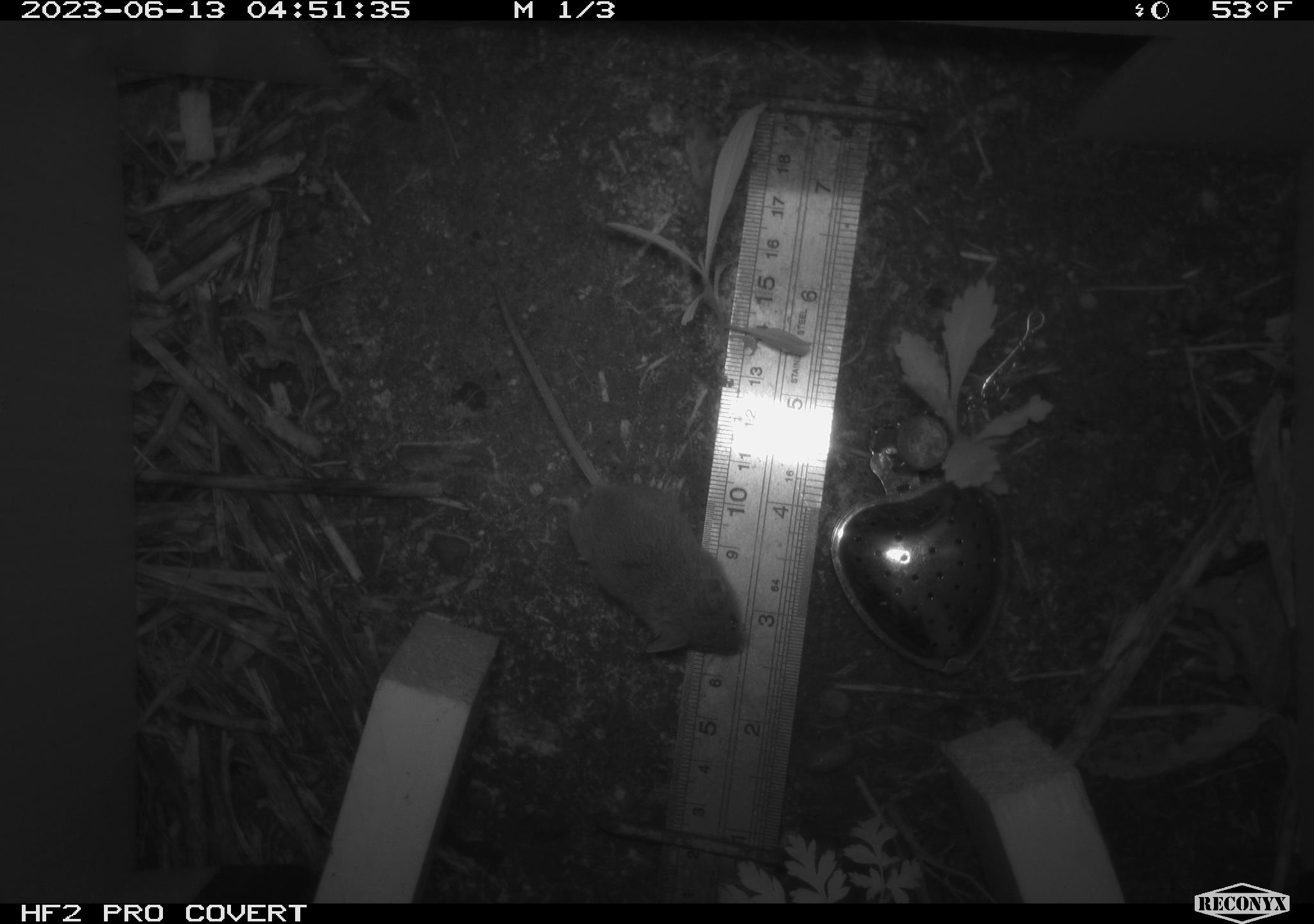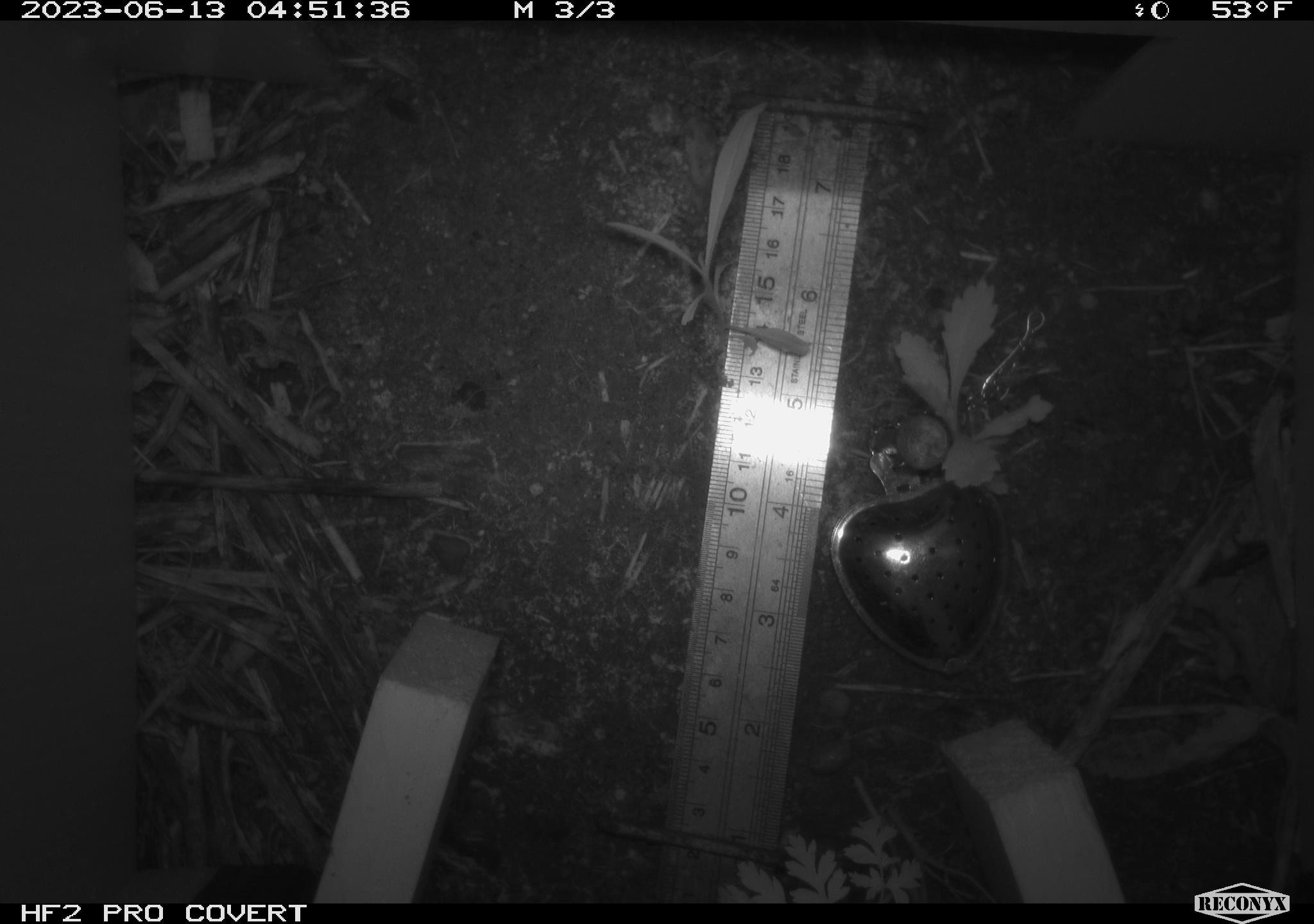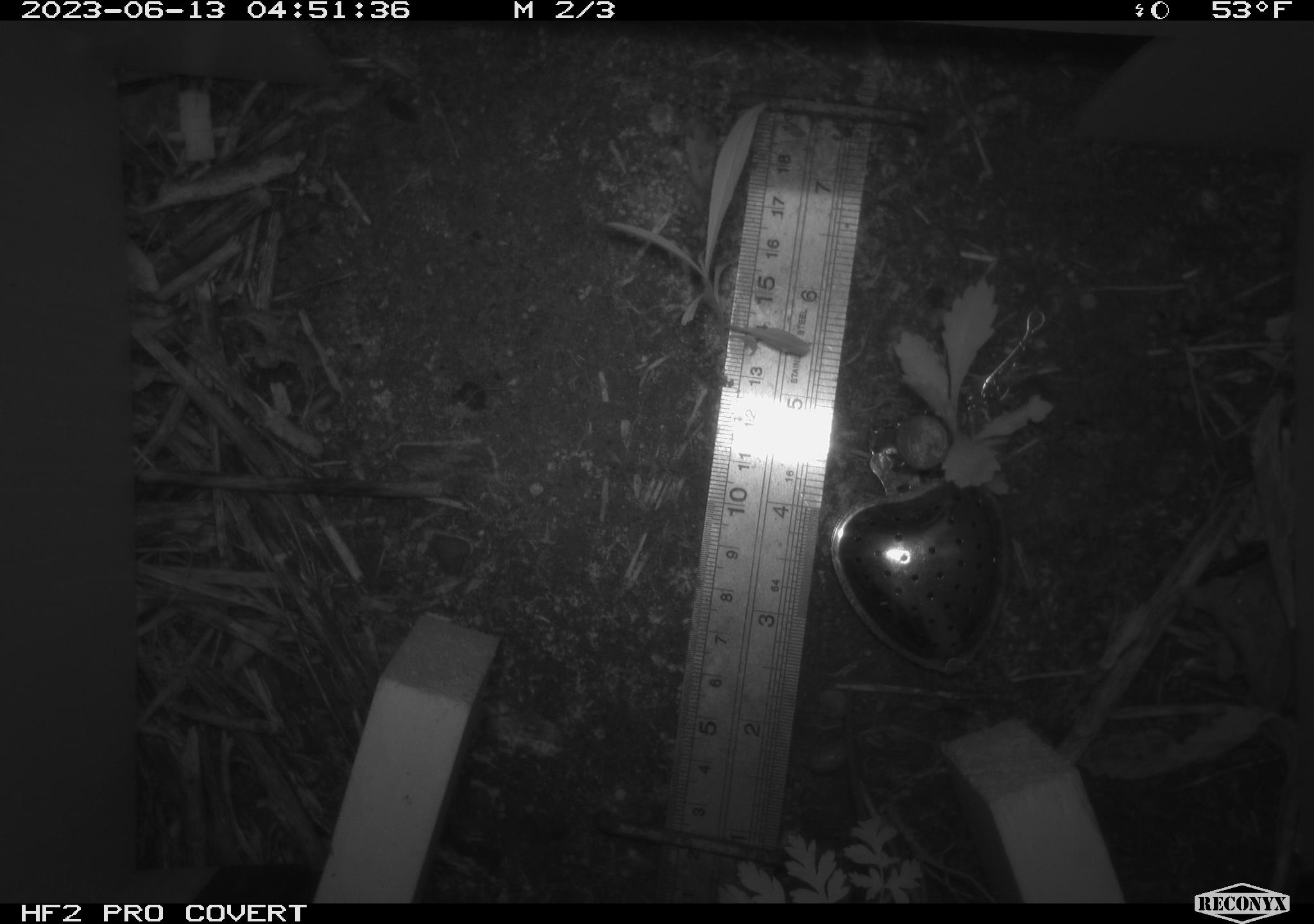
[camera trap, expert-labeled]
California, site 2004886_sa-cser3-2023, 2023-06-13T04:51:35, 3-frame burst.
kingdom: Animalia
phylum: Chordata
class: Mammalia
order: Rodentia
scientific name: Rodentia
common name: mouse species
Mouse species (Rodentia).